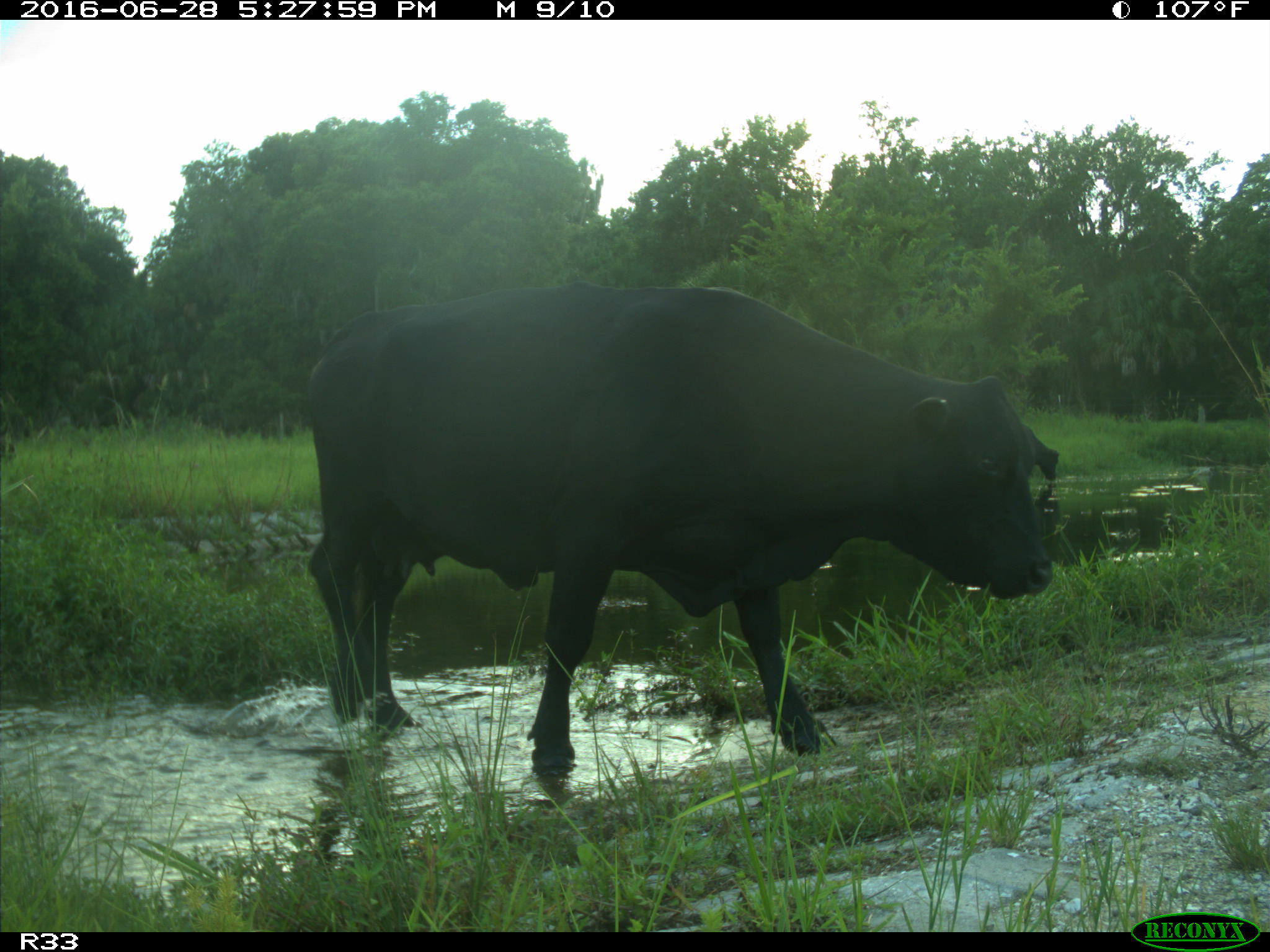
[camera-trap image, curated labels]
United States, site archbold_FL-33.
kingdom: Animalia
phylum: Chordata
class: Mammalia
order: Artiodactyla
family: Bovidae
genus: Bos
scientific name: Bos taurus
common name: domestic cow